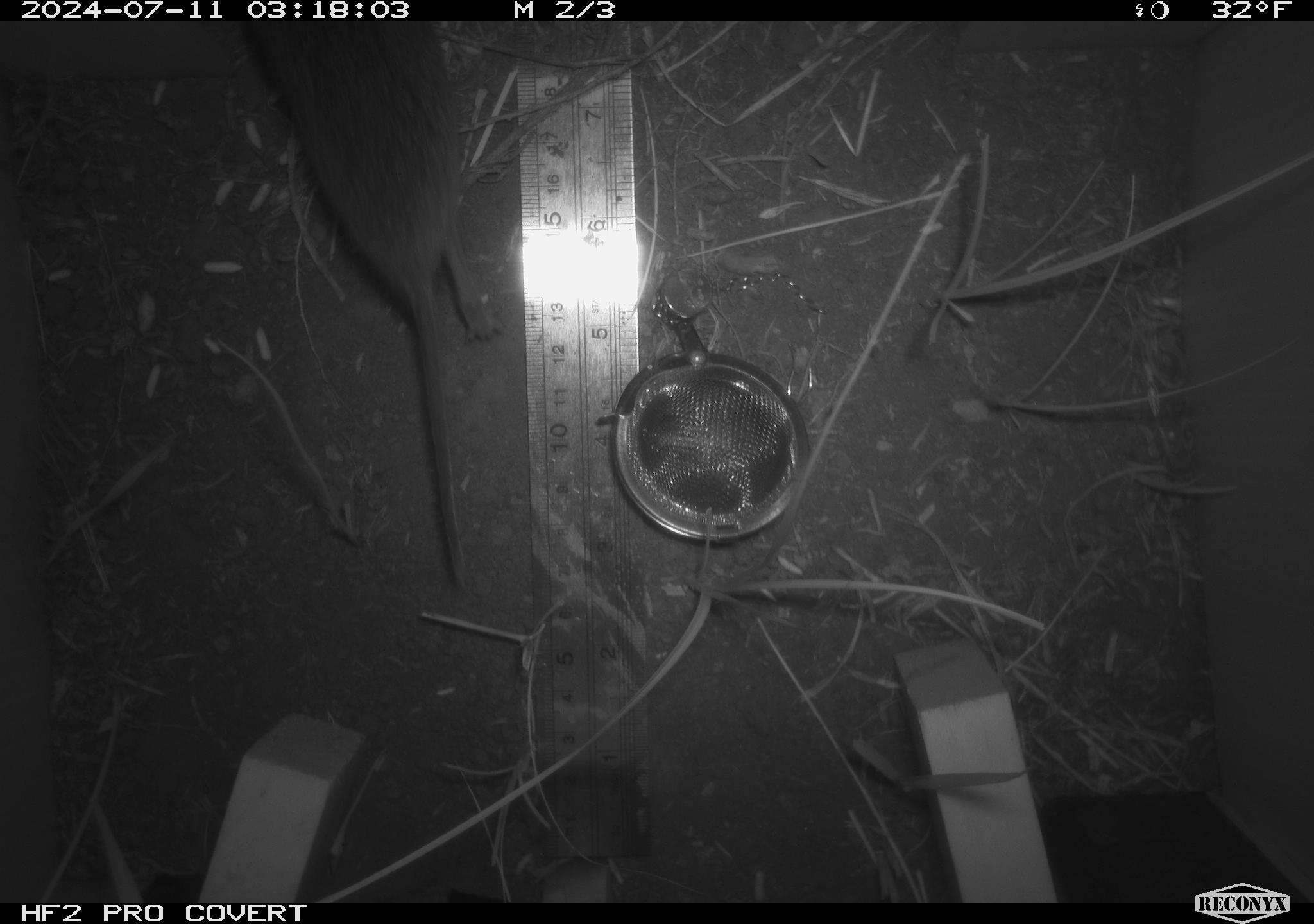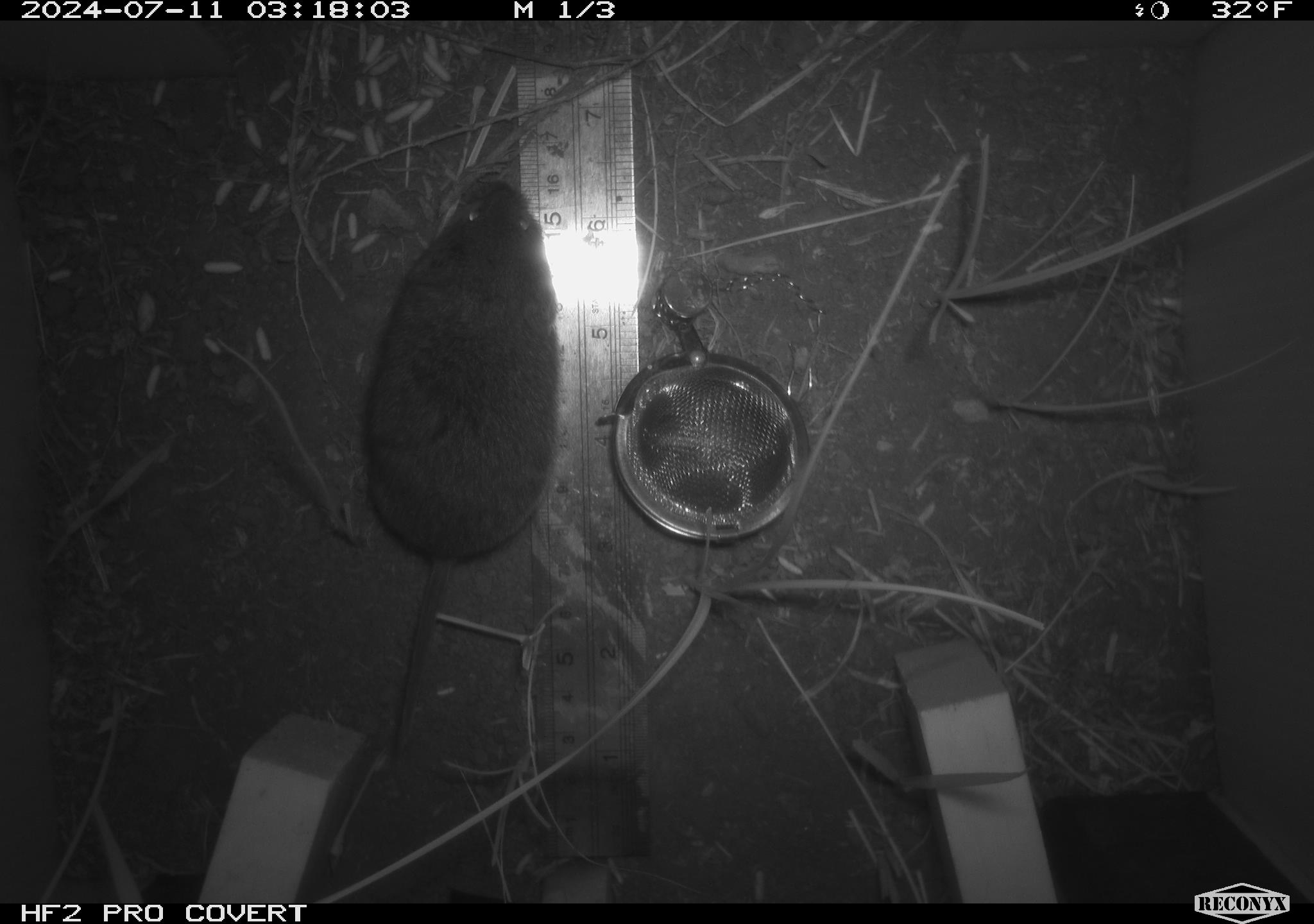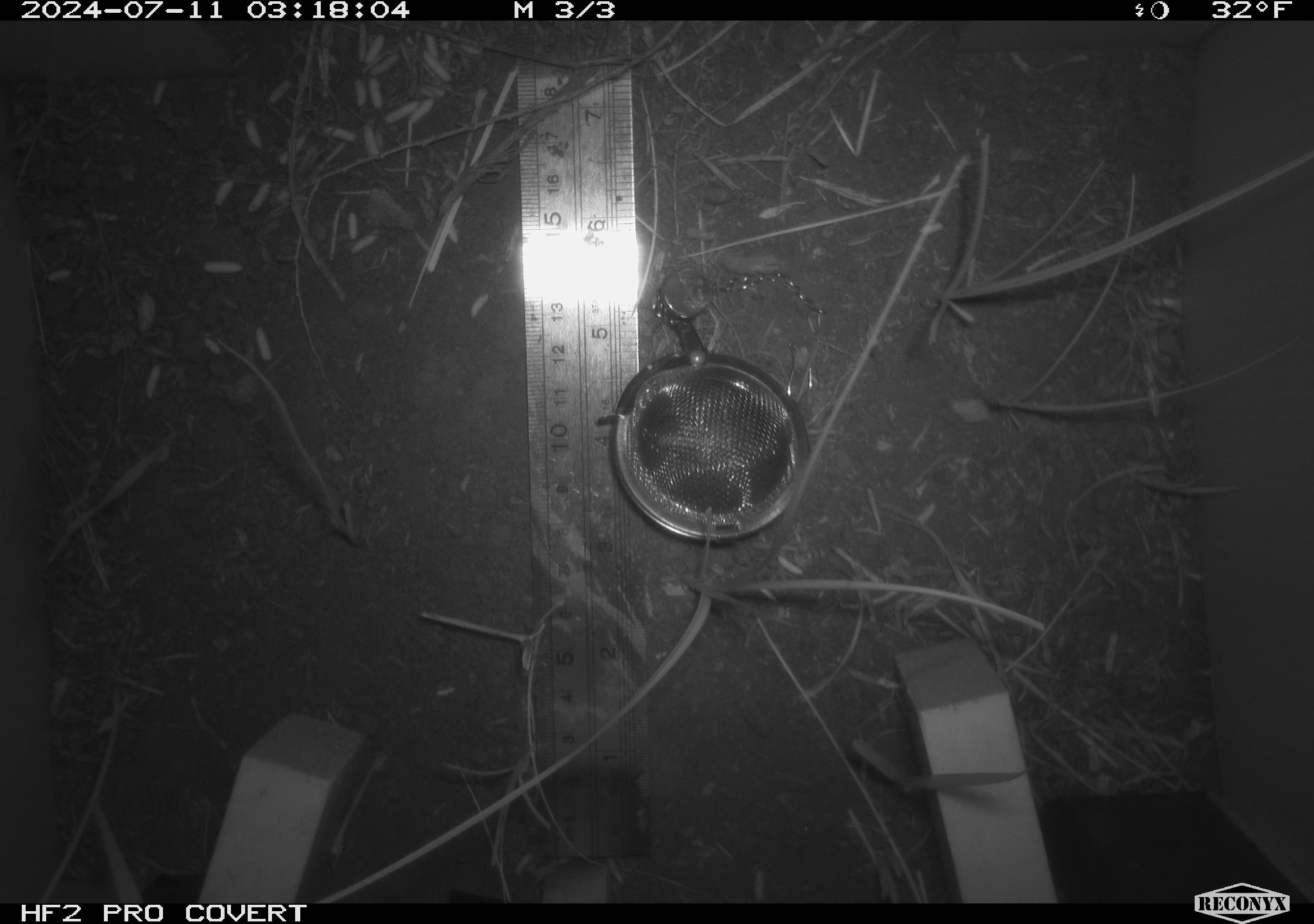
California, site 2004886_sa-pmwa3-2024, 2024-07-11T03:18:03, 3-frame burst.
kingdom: Animalia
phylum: Chordata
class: Mammalia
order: Rodentia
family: Cricetidae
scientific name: Arvicolinae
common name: voles, lemmings, and muskrats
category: arvicolinae subfamily